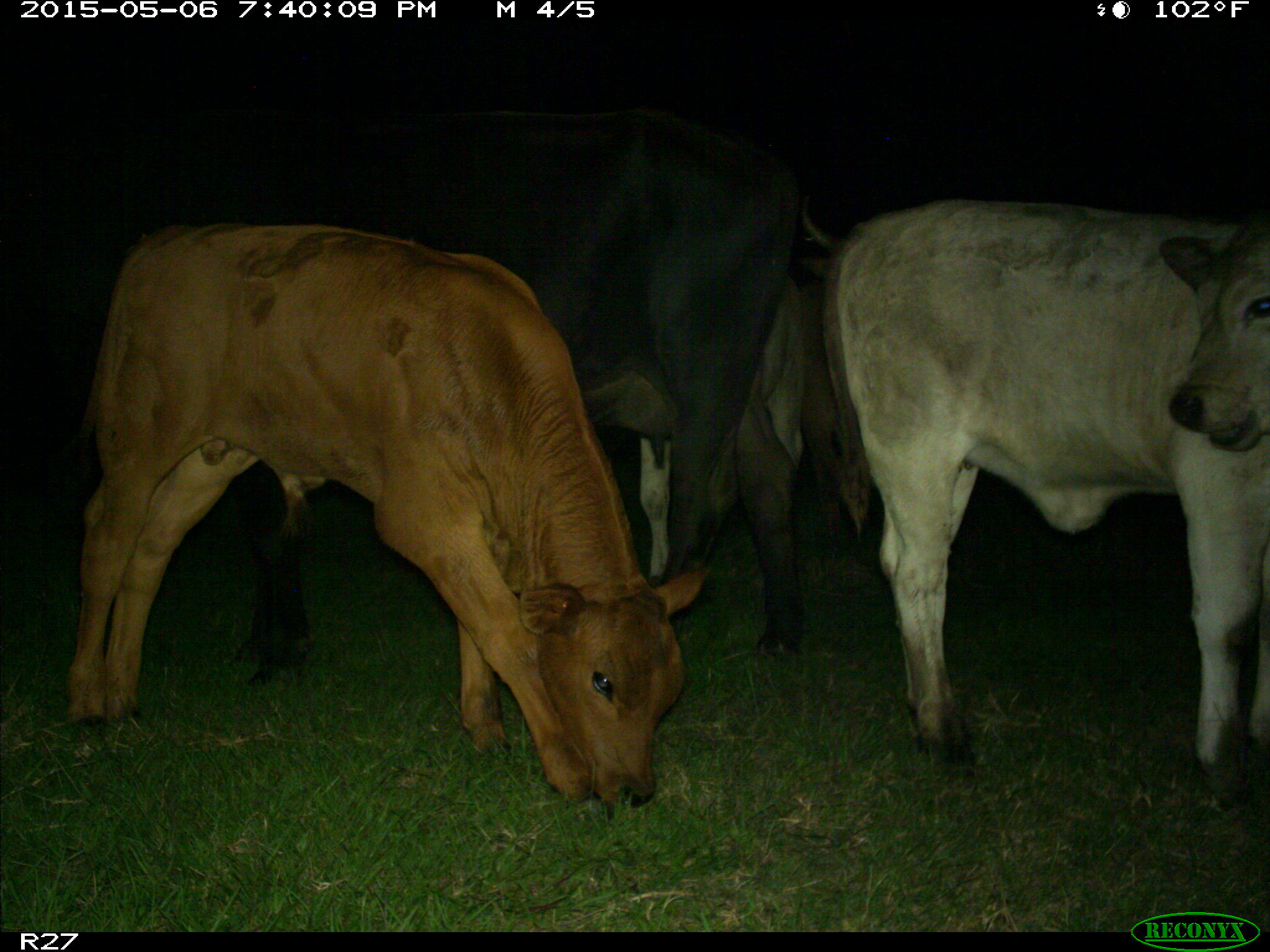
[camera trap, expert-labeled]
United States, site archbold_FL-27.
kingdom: Animalia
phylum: Chordata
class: Mammalia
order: Artiodactyla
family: Bovidae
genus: Bos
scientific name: Bos taurus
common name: domestic cow